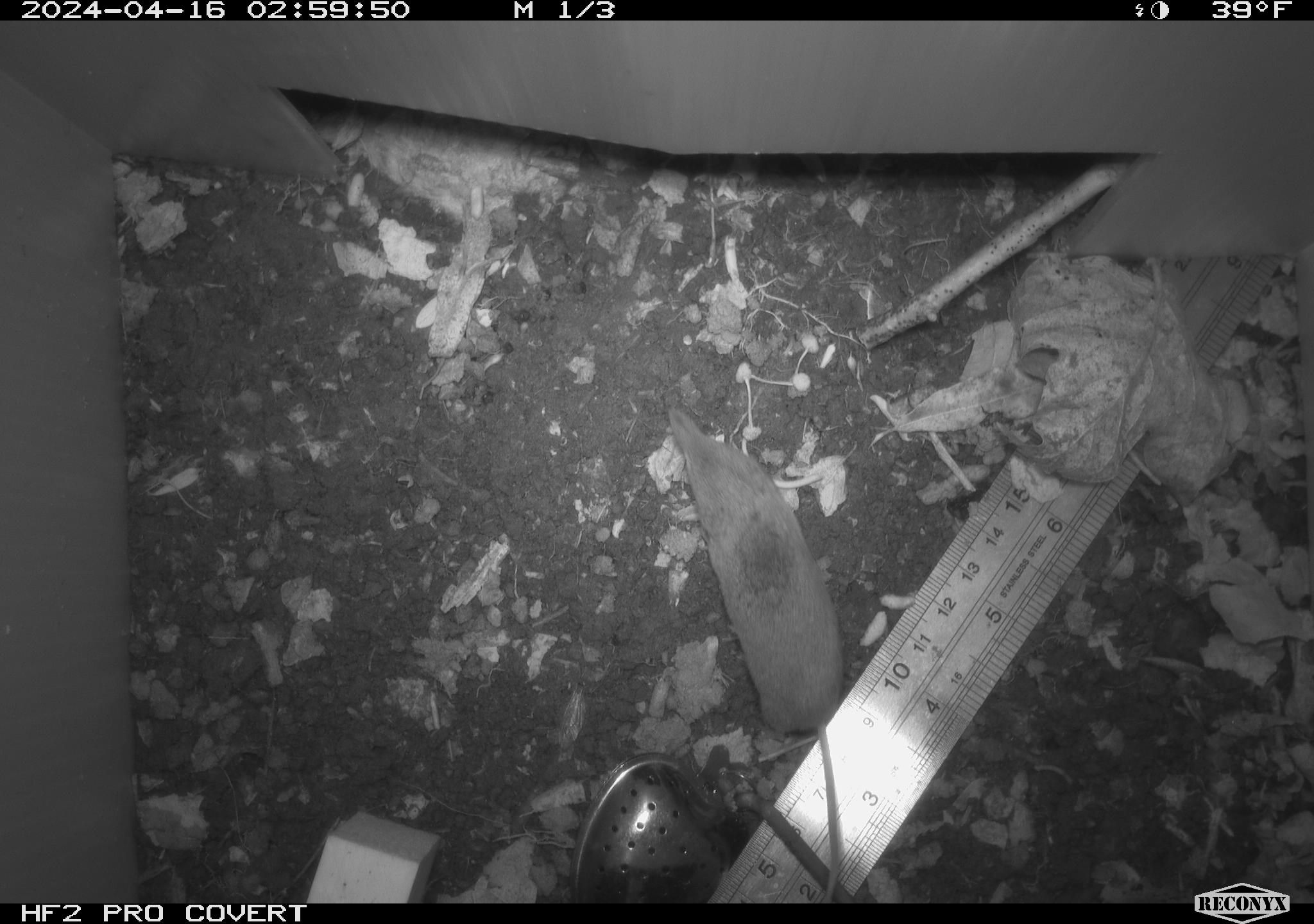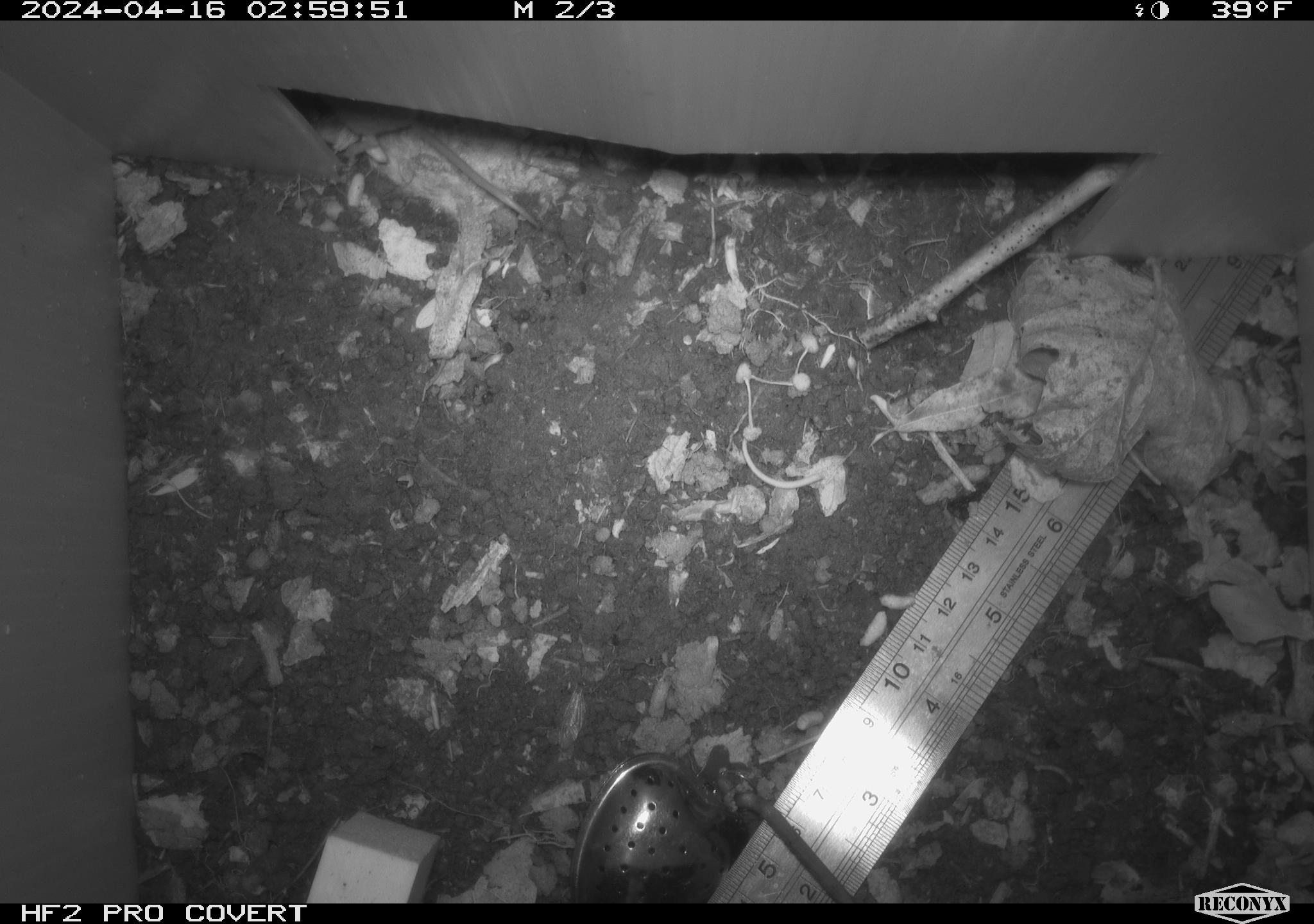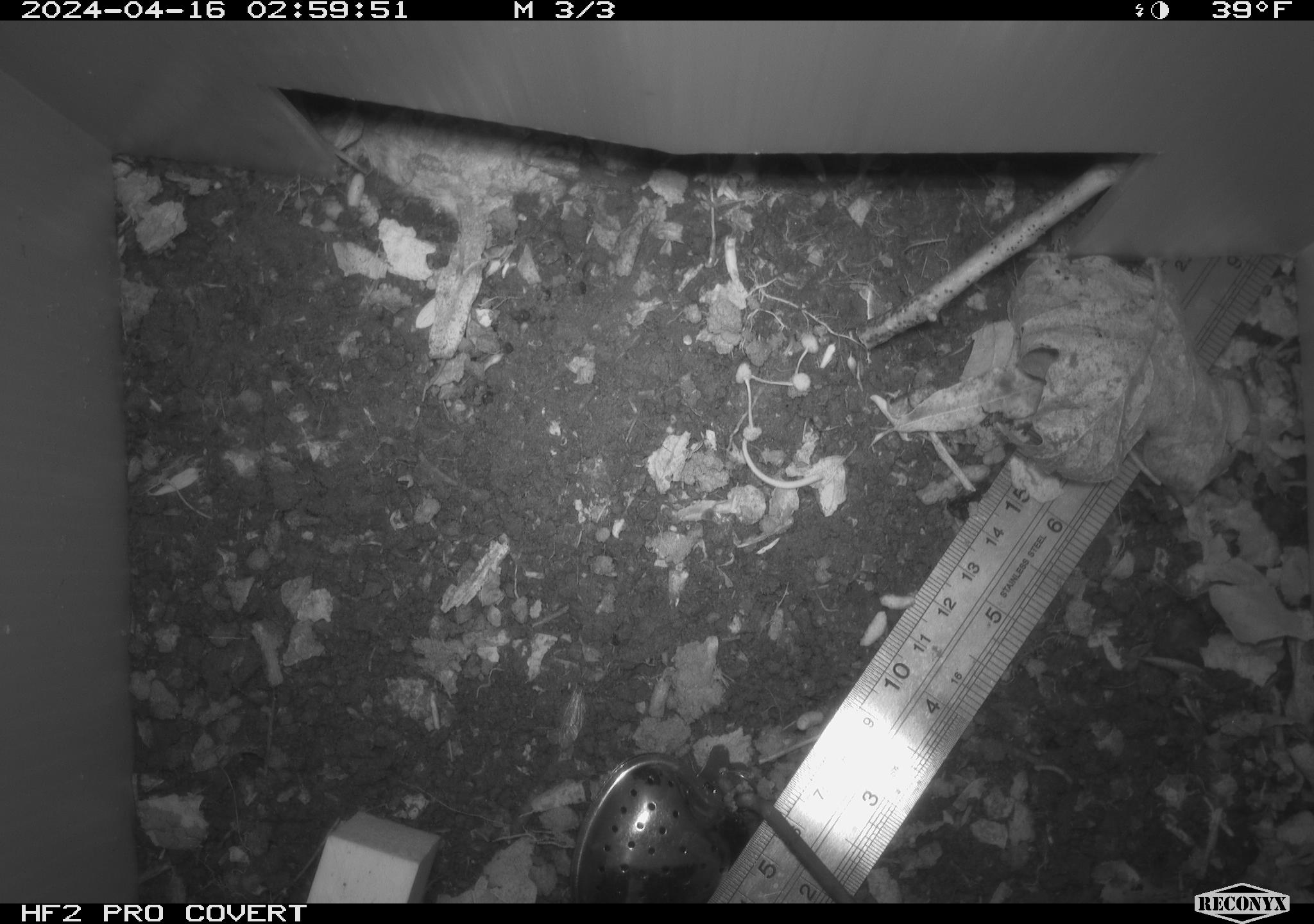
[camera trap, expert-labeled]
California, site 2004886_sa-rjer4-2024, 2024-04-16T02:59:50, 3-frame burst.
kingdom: Animalia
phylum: Chordata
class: Mammalia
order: Eulipotyphla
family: Soricidae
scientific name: Soricidae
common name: shrews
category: soricidae family